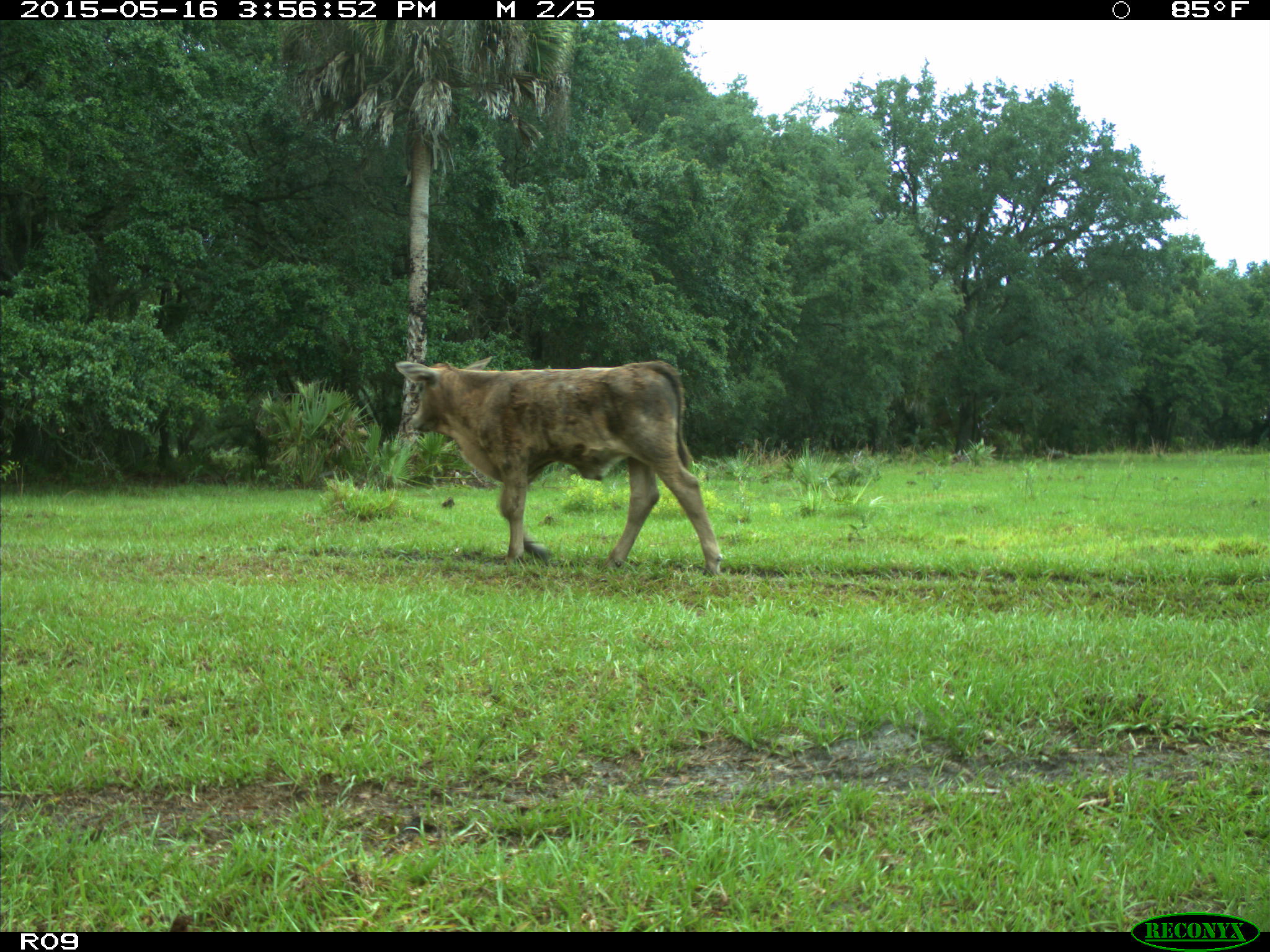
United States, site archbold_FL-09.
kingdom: Animalia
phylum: Chordata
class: Mammalia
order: Artiodactyla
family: Bovidae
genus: Bos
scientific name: Bos taurus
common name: domestic cow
Bos taurus (domestic cow).